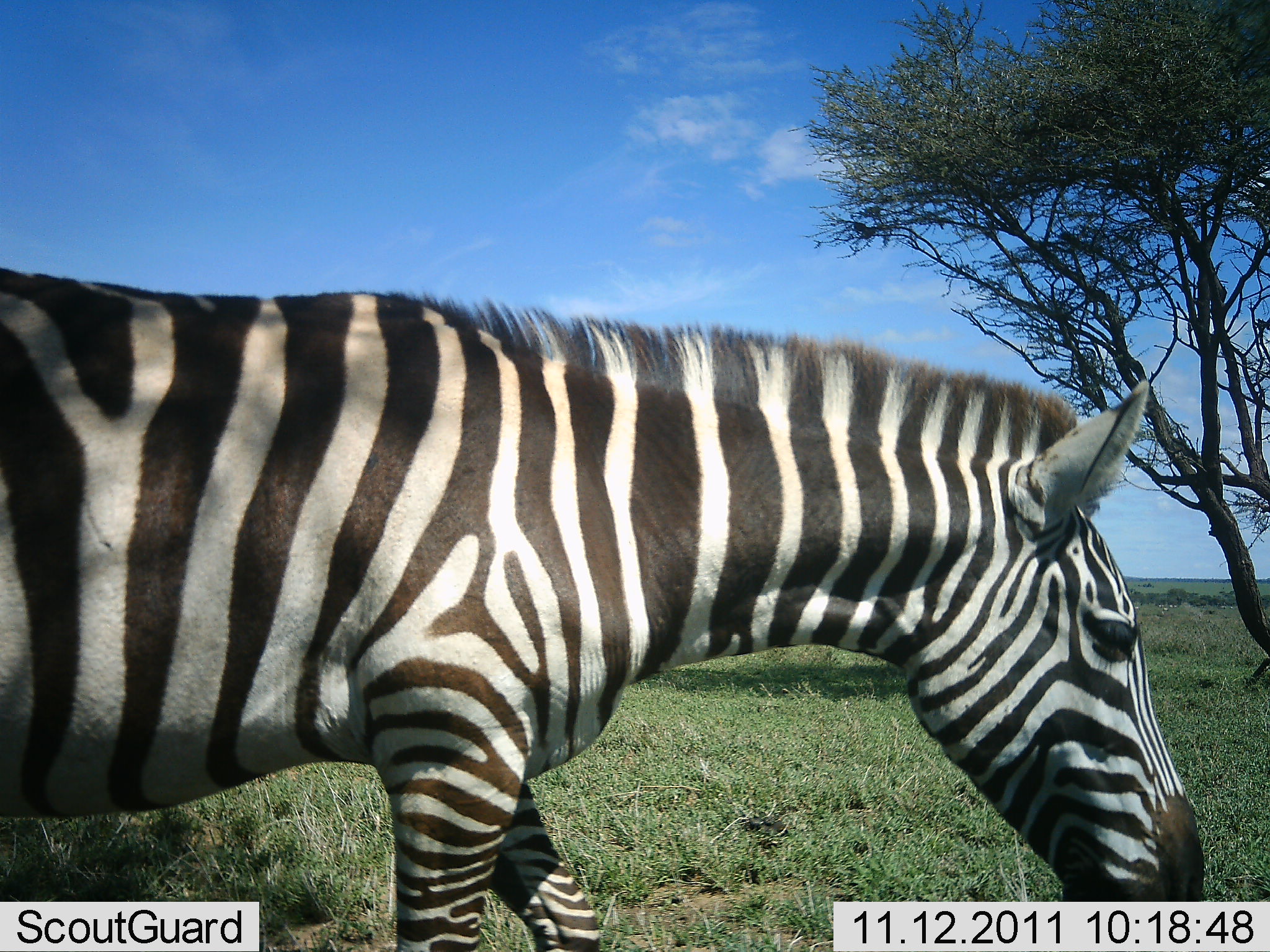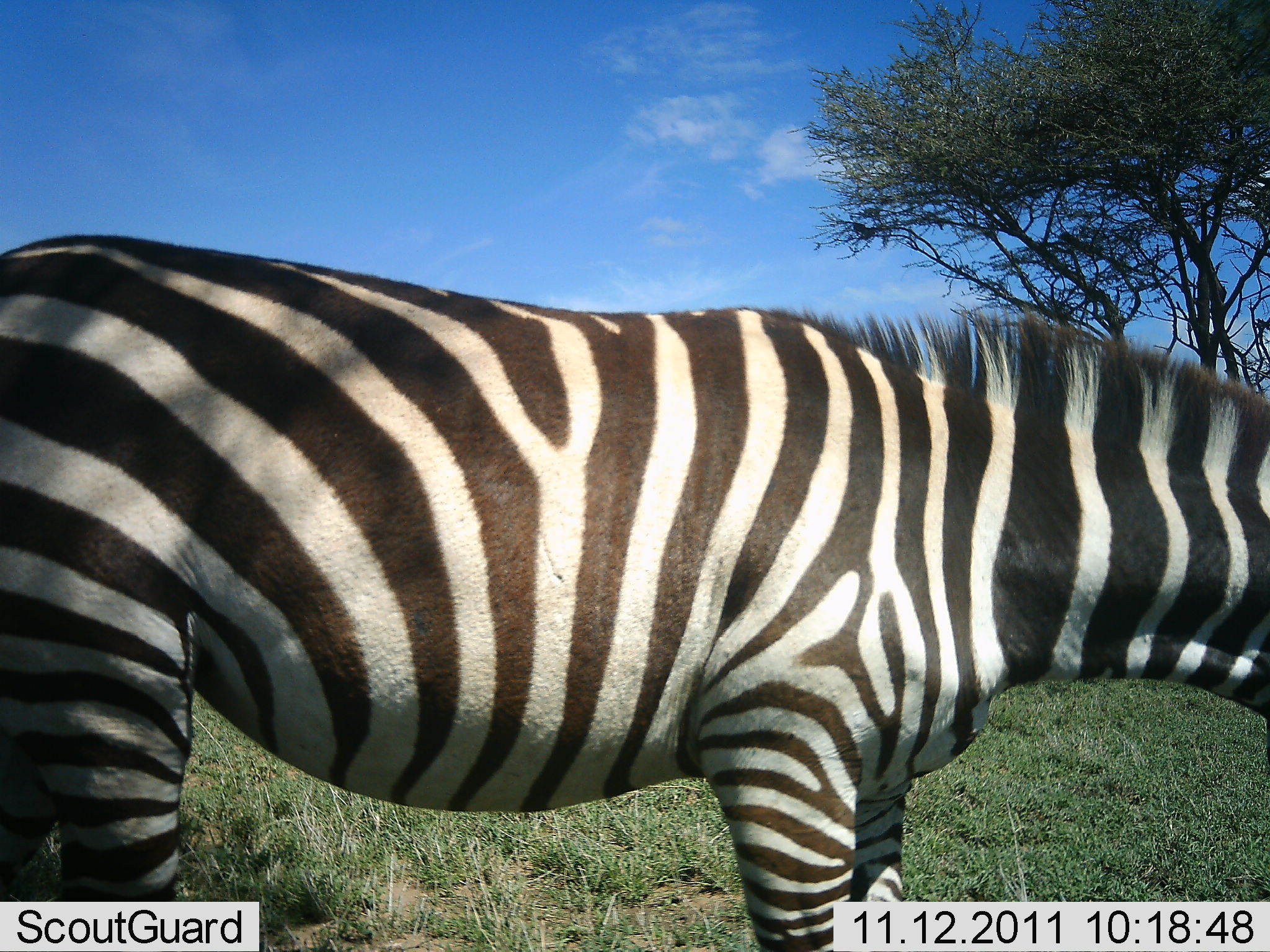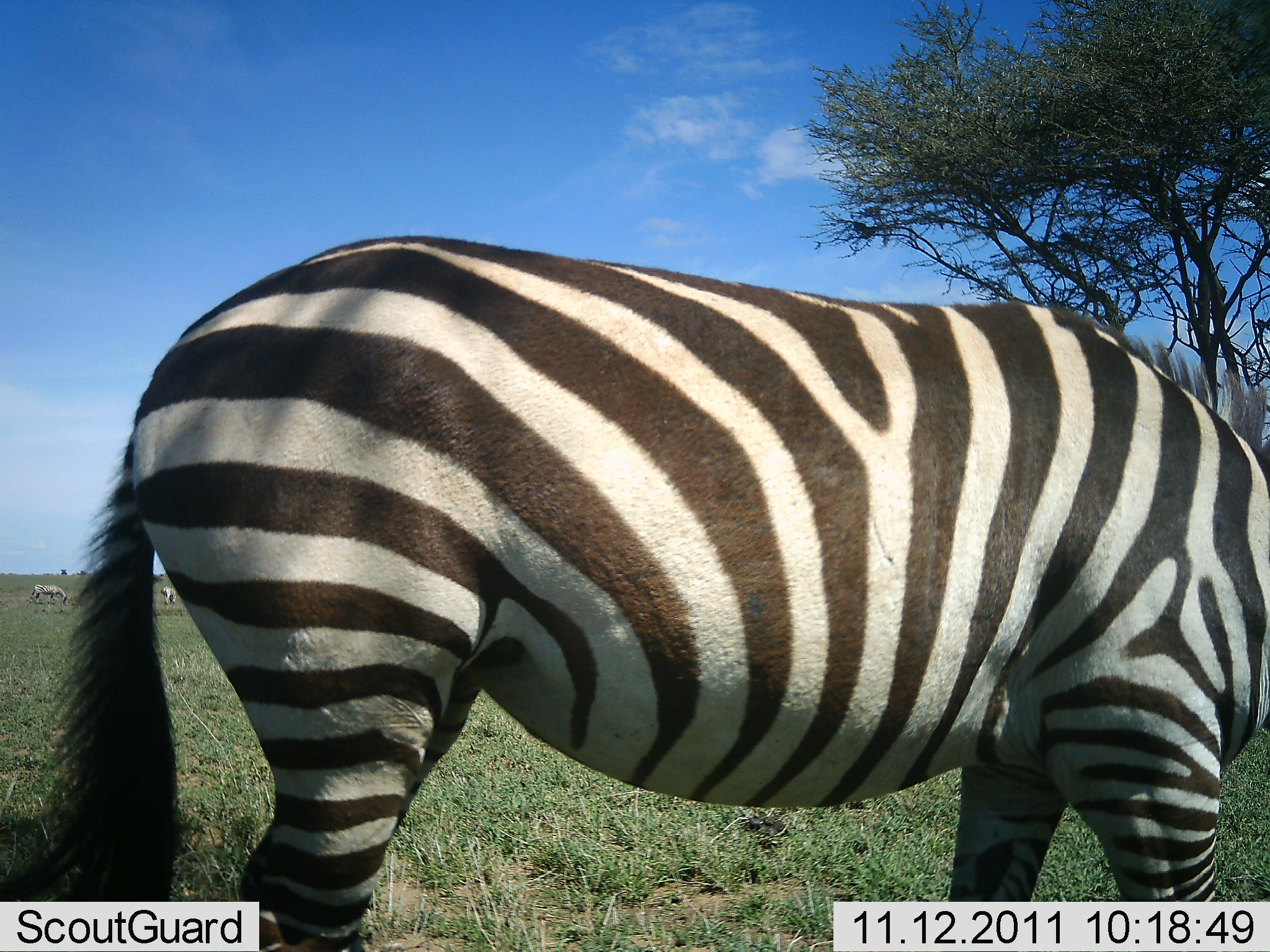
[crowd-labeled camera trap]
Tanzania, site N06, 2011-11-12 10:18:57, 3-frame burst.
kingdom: Animalia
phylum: Chordata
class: Mammalia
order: Perissodactyla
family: Equidae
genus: Equus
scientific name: Equus quagga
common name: plains zebra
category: zebra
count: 1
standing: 33%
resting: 0%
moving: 58%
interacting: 0%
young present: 0%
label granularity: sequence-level